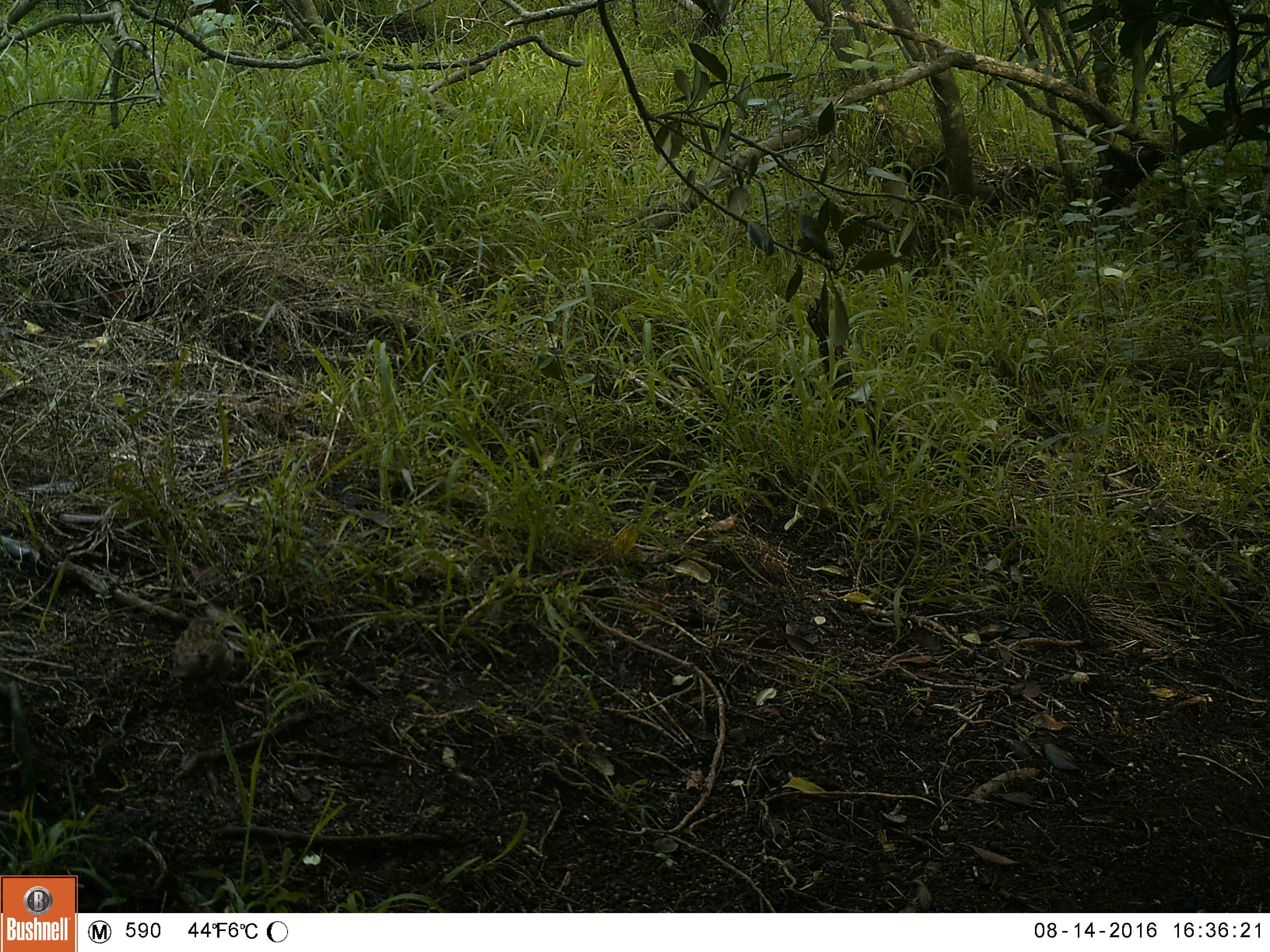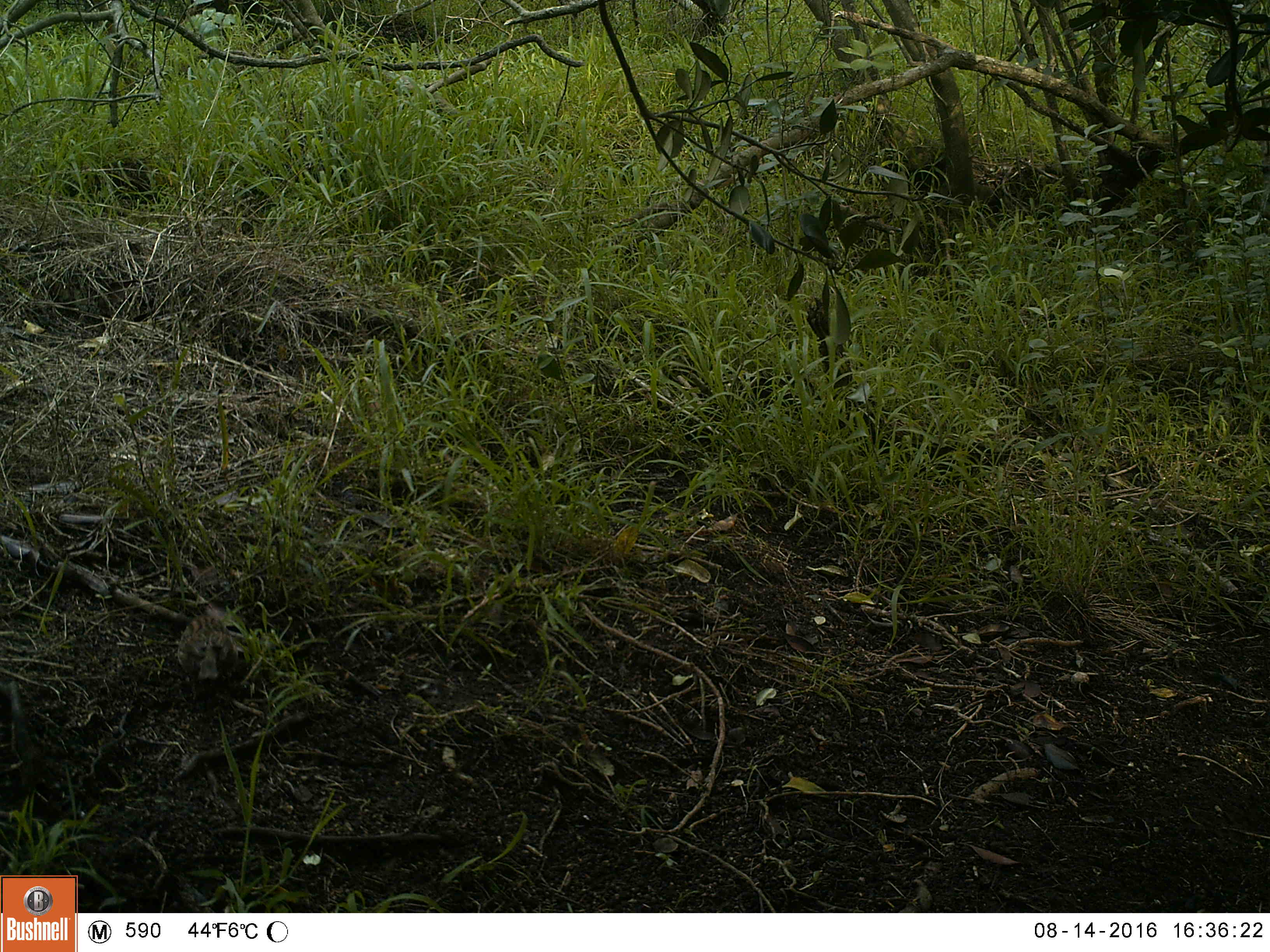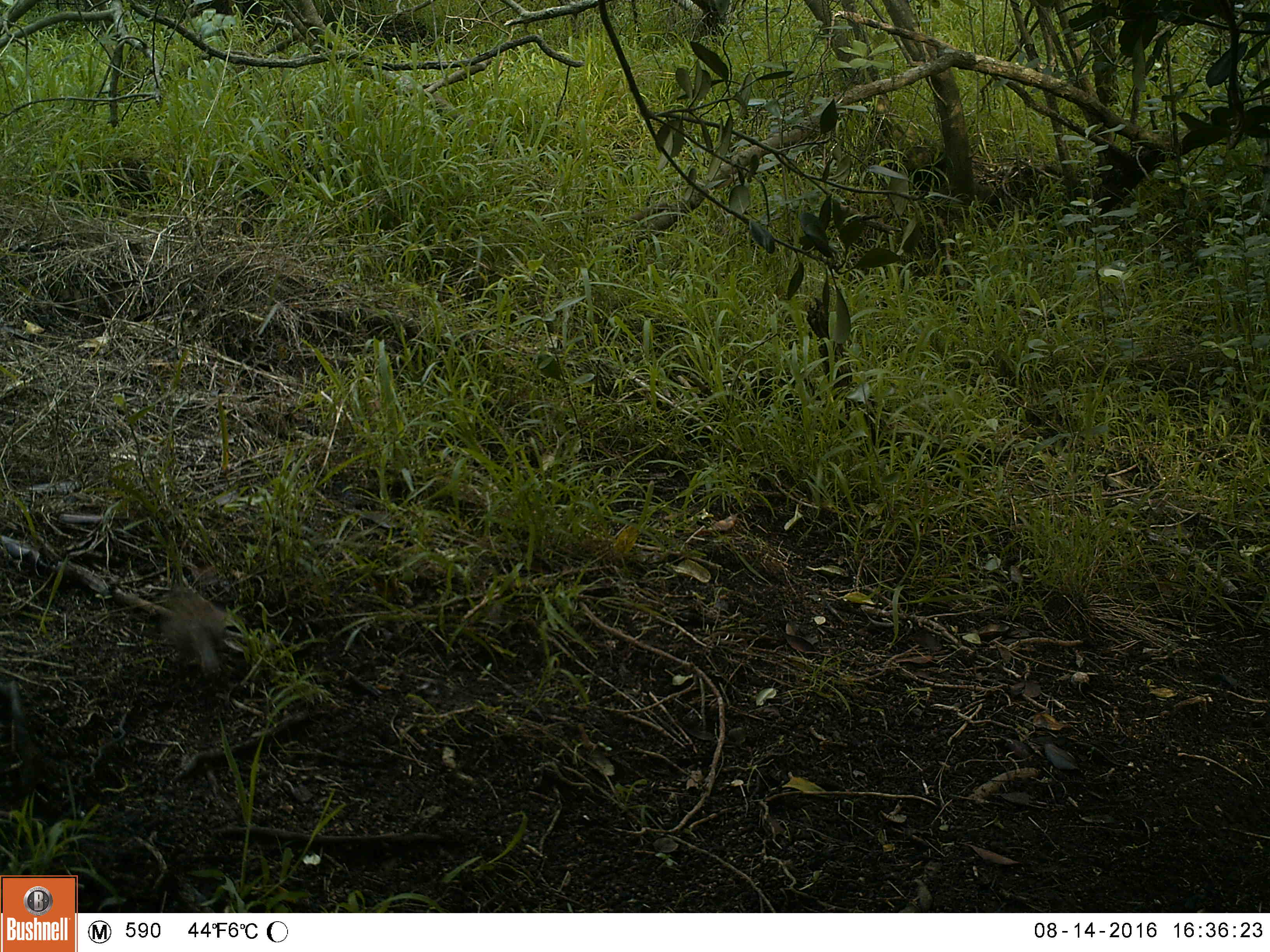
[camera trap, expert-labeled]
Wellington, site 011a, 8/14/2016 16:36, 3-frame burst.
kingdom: Animalia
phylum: Chordata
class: Aves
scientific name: Aves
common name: bird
Bird (Aves).